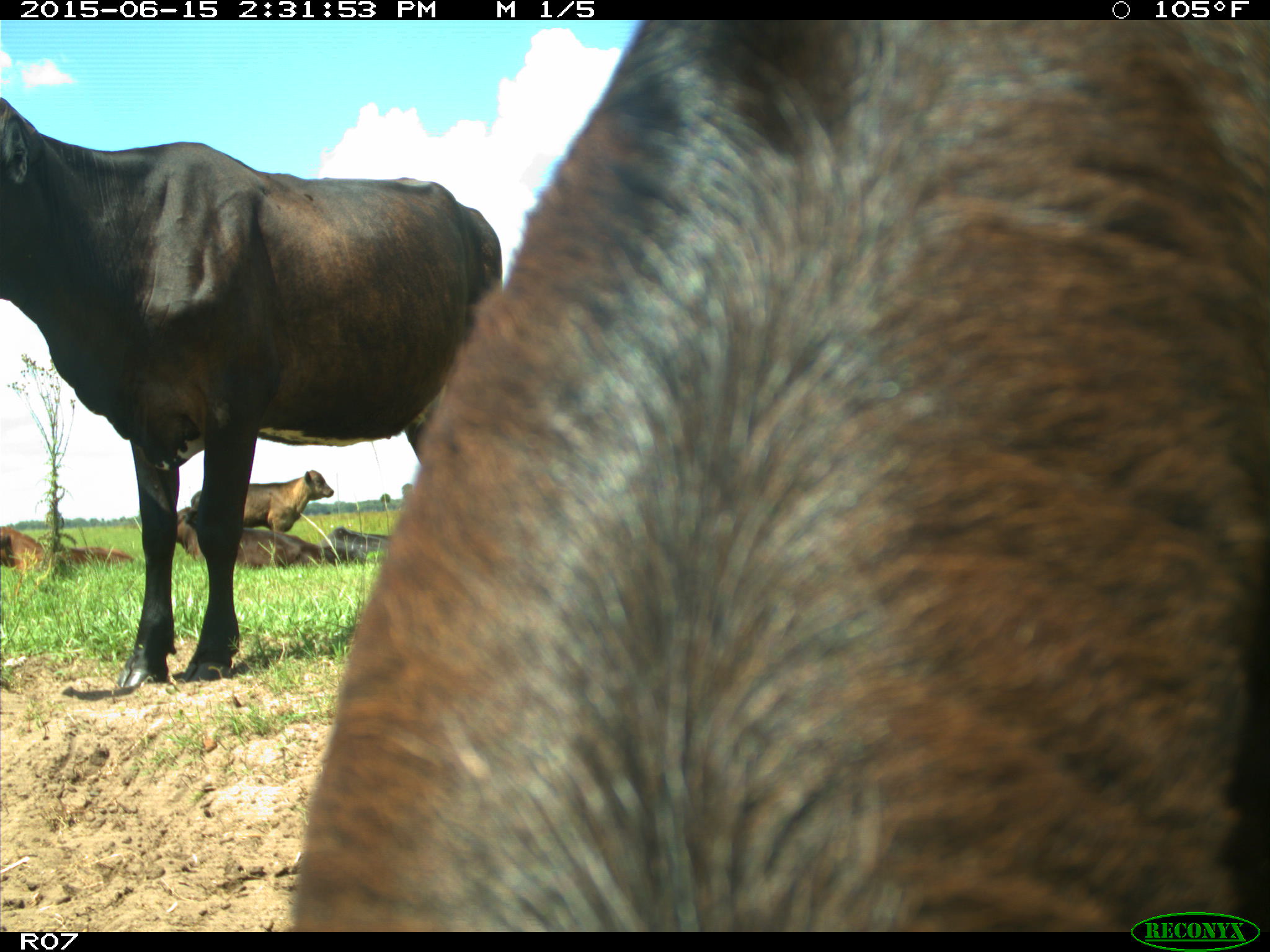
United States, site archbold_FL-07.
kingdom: Animalia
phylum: Chordata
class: Mammalia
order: Artiodactyla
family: Bovidae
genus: Bos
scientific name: Bos taurus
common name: domestic cow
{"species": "Bos taurus (domestic cow)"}